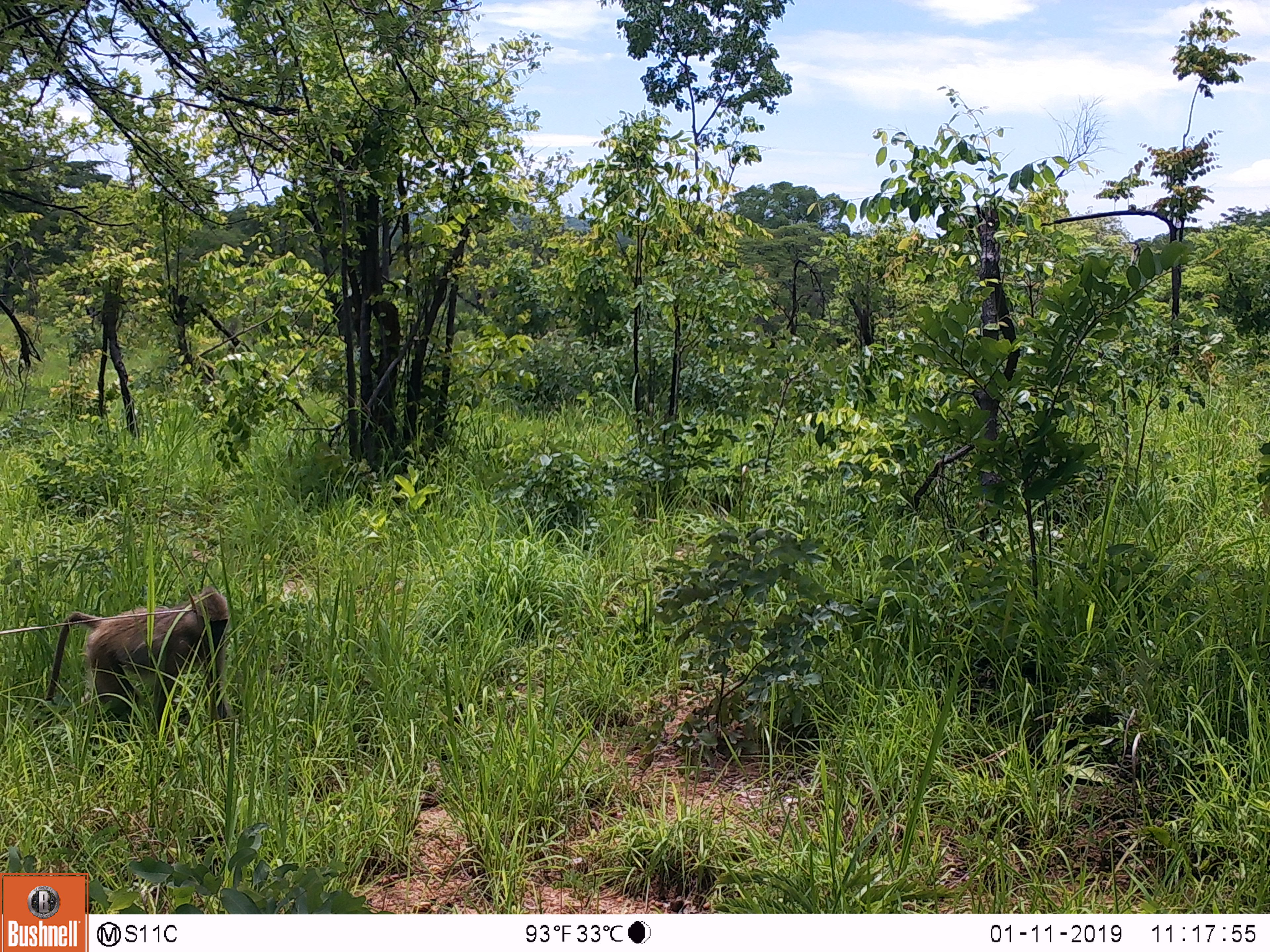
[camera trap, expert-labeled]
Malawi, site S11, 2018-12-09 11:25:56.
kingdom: Animalia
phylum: Chordata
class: Mammalia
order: Primates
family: Cercopithecidae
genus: Papio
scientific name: Papio cynocephalus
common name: yellow baboon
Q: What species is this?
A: Yellow baboon (Papio cynocephalus).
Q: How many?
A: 1.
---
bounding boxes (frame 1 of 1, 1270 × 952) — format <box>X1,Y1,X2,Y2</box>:
yellow baboon: <box>29,576,231,759</box>